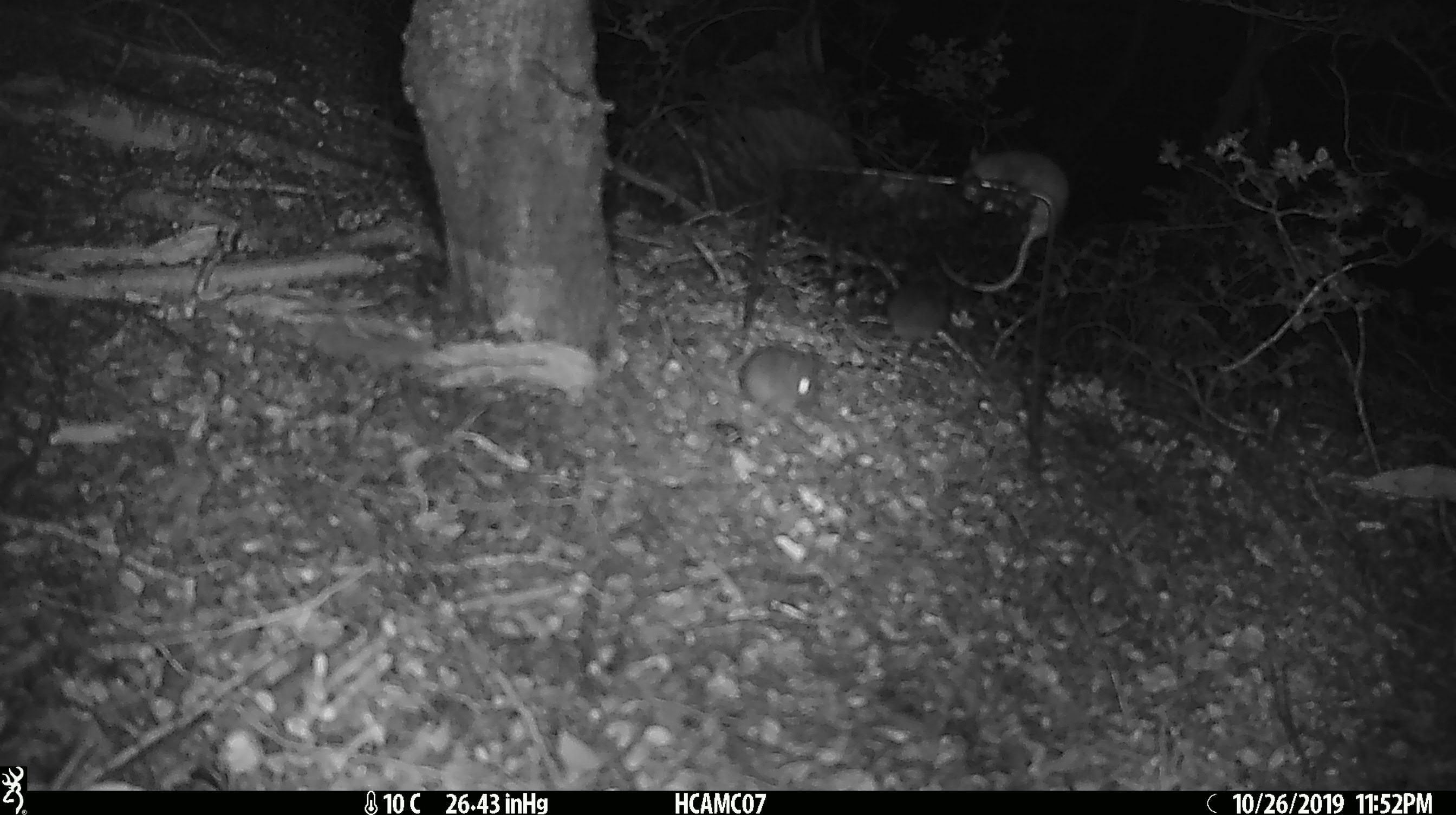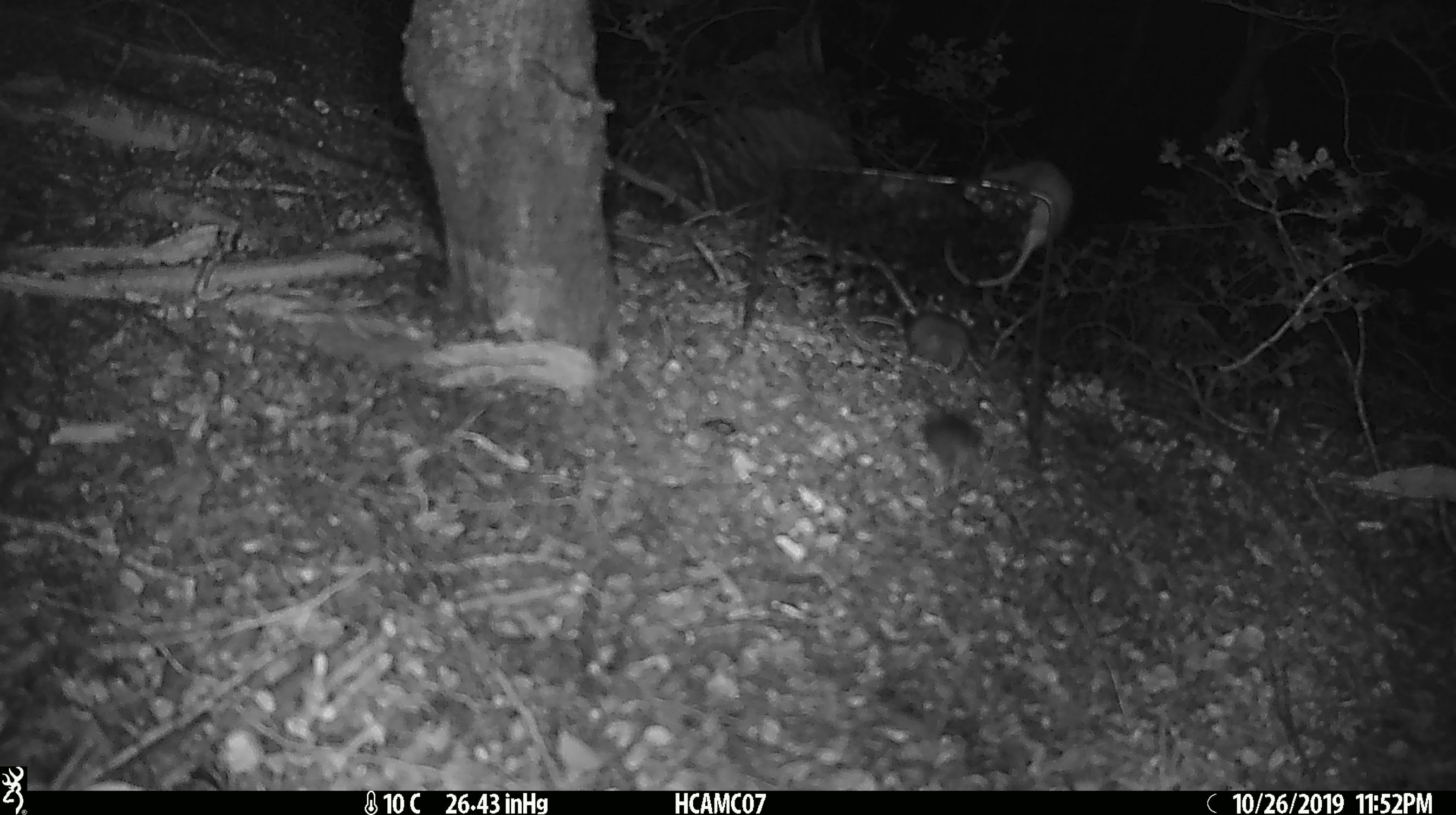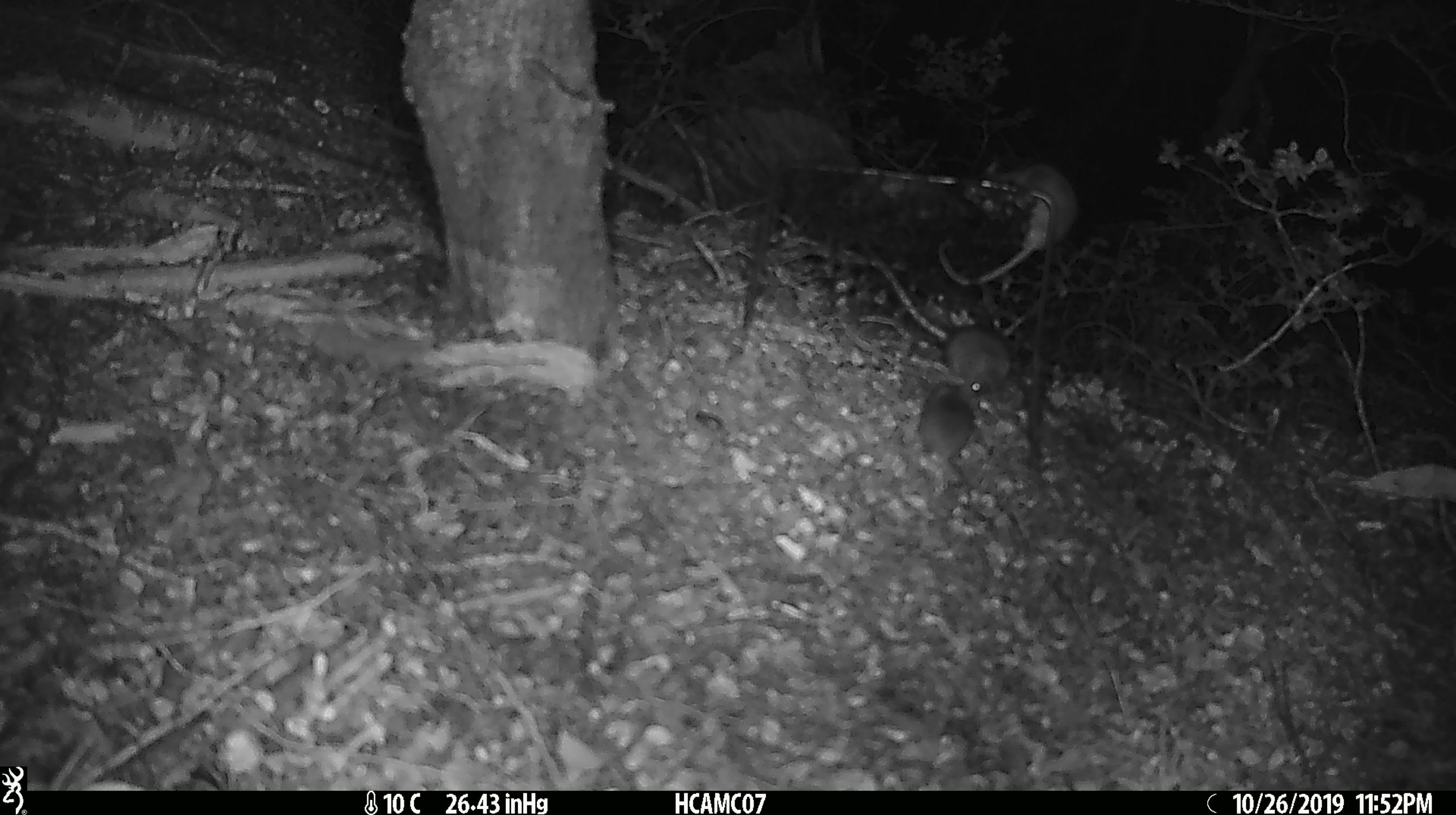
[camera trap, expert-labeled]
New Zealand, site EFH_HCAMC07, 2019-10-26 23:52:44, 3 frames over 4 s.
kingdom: Animalia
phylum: Chordata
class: Mammalia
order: Rodentia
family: Muridae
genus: Mus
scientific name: Mus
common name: mouse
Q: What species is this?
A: Mouse (Mus).